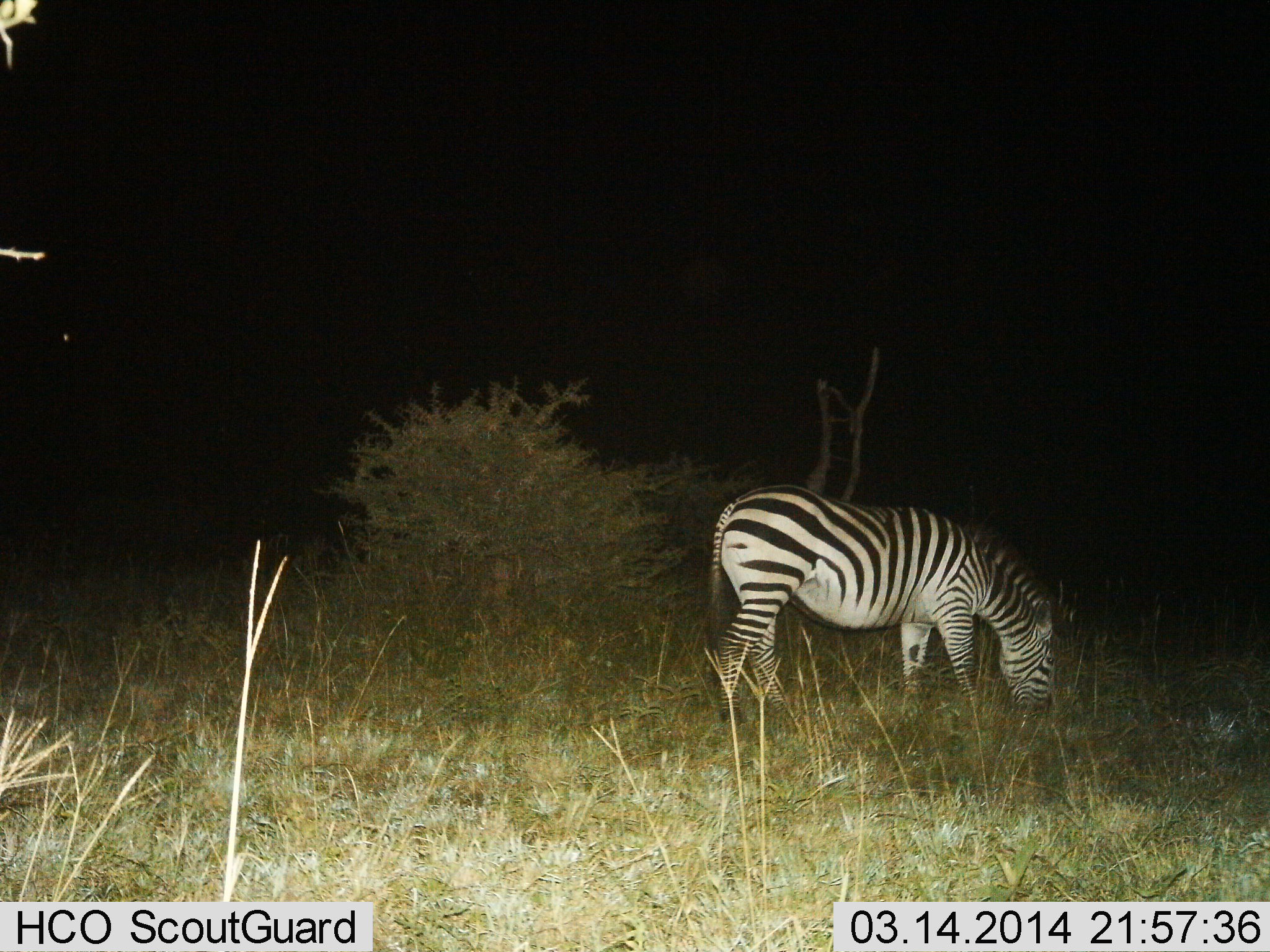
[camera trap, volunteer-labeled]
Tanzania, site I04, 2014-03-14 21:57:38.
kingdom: Animalia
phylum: Chordata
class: Mammalia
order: Perissodactyla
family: Equidae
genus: Equus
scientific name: Equus quagga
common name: plains zebra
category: zebra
Zebra (plains zebra) (Equus quagga), count 1. Behavior (volunteer vote fractions): standing 24%, resting 0%, moving 0%, interacting 0%. Young present (vote fraction): 0%. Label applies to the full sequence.